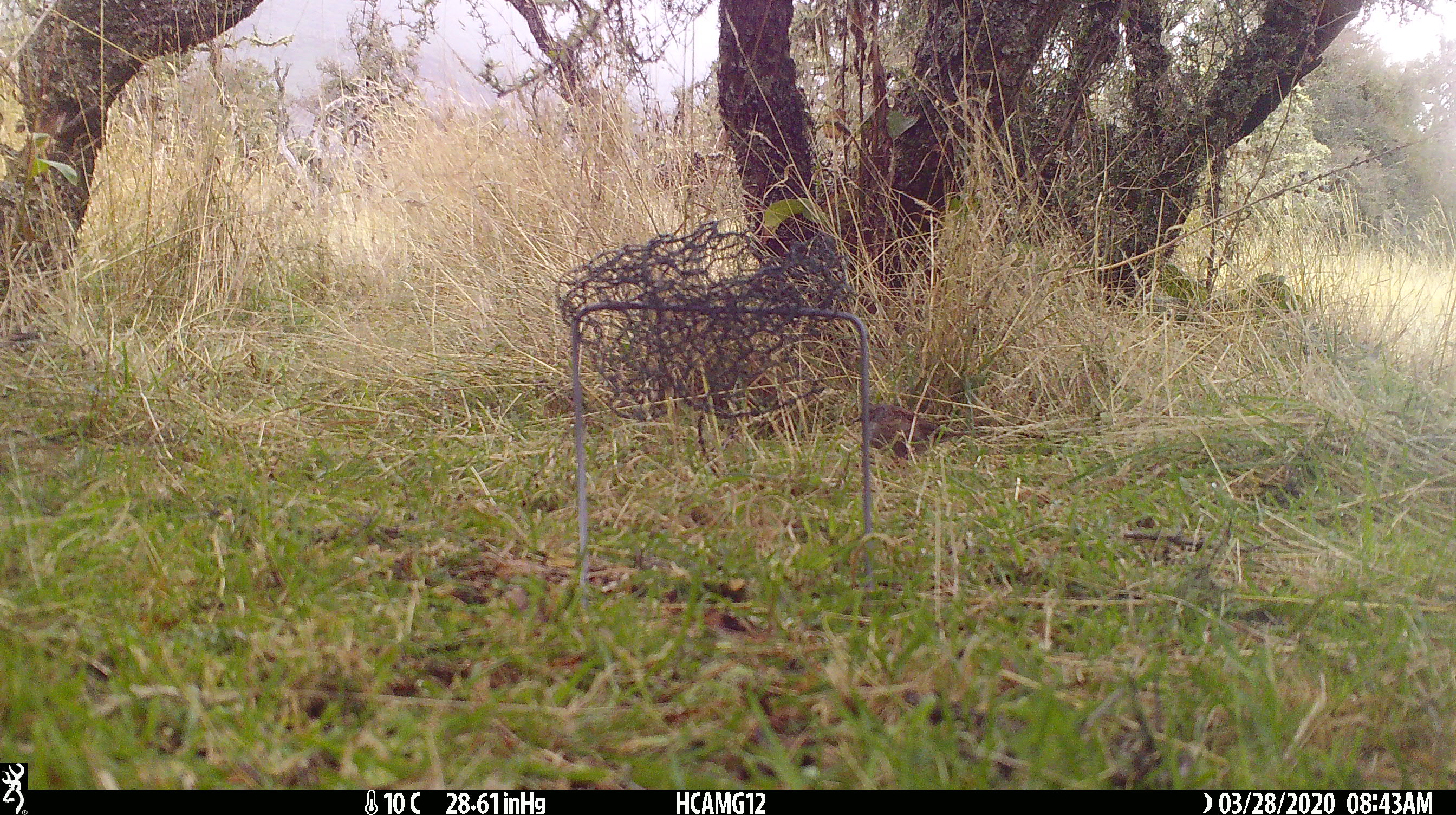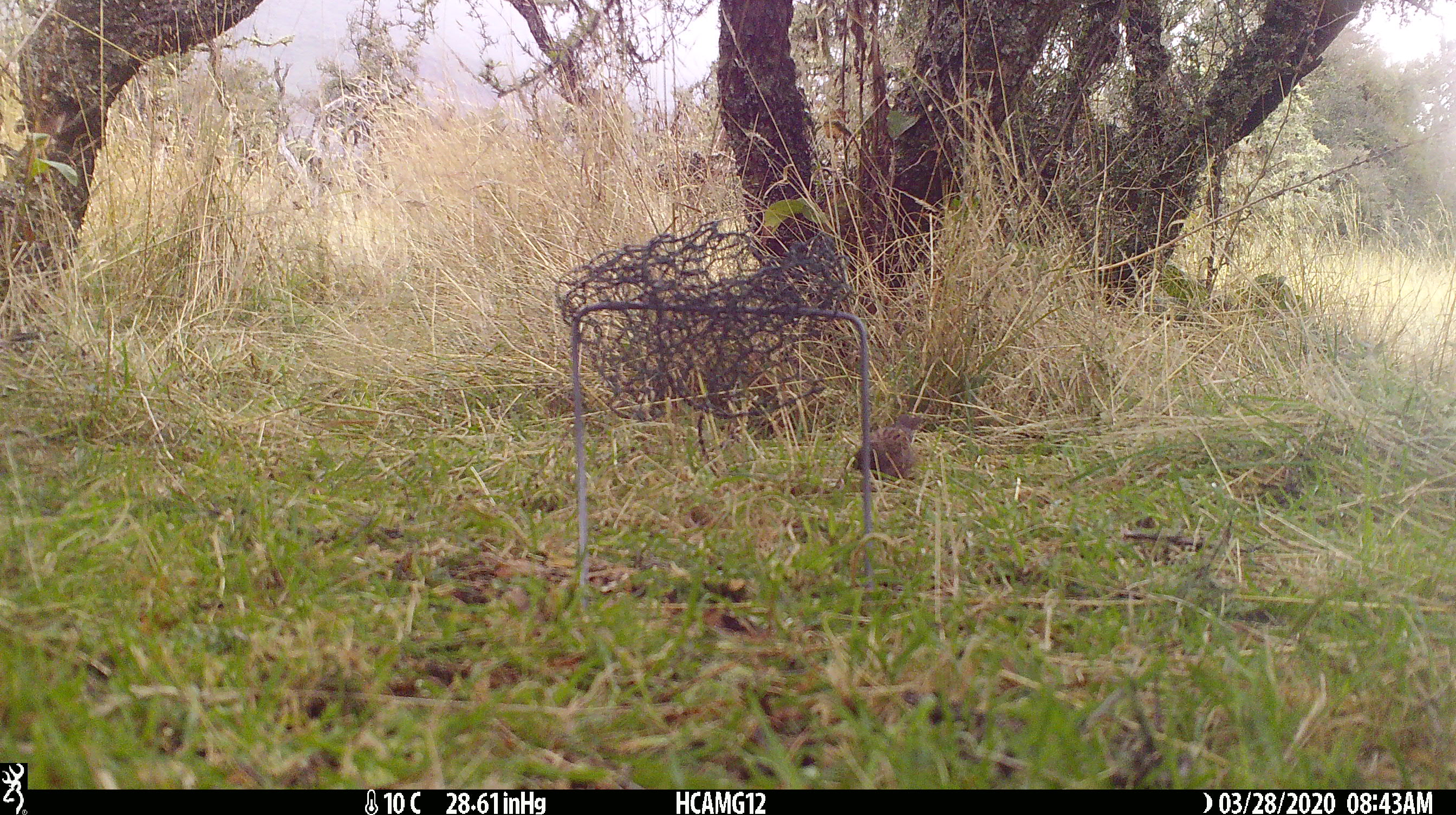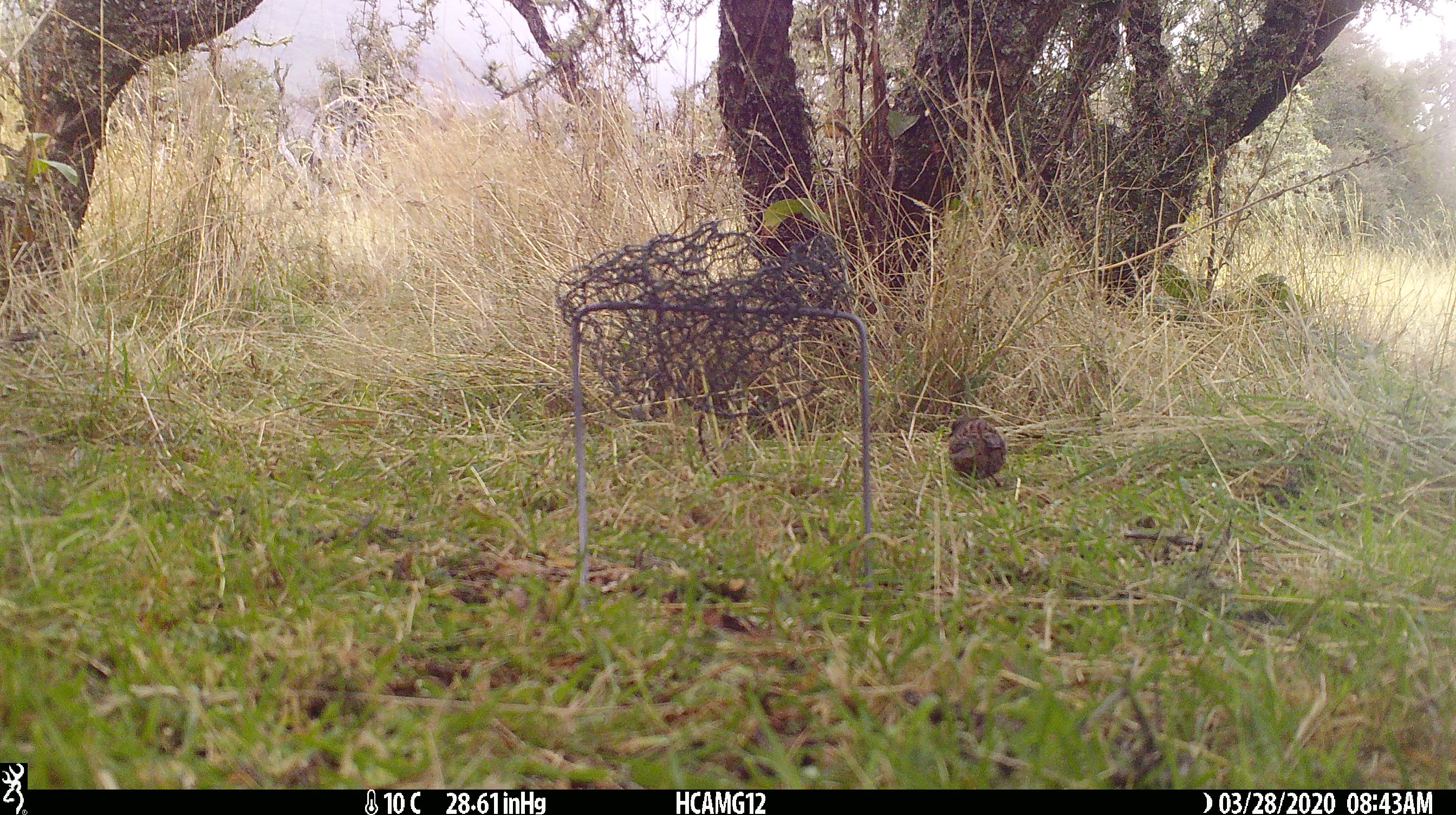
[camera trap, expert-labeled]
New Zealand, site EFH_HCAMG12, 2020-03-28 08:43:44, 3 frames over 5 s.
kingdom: Animalia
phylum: Chordata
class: Aves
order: Passeriformes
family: Prunellidae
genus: Prunella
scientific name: Prunella modularis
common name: dunnock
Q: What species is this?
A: Dunnock (Prunella modularis).